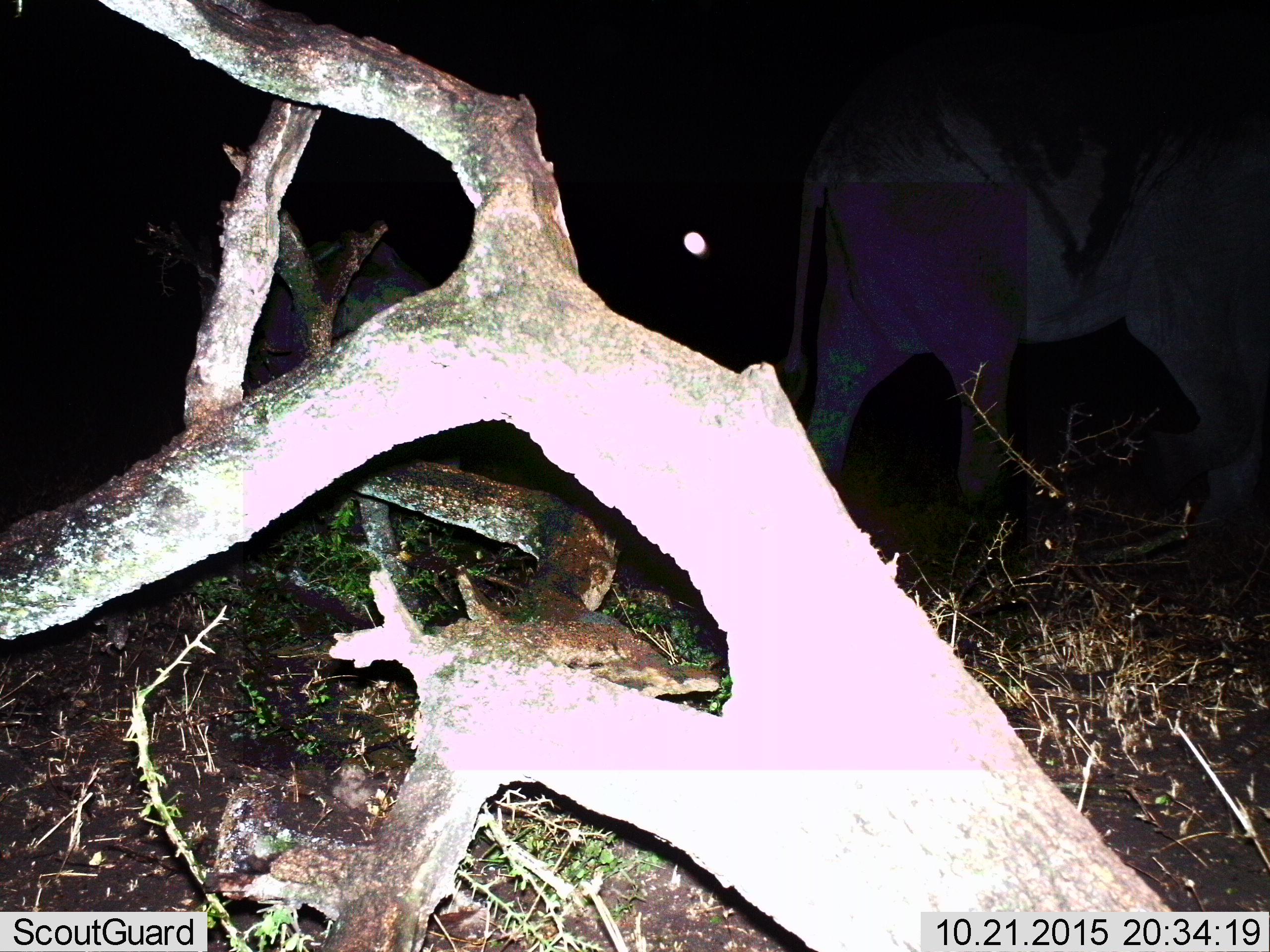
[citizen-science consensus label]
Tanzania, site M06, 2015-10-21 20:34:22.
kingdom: Animalia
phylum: Chordata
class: Mammalia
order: Proboscidea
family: Elephantidae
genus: Loxodonta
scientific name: Loxodonta africana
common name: african bush elephant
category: elephant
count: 1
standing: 25%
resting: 0%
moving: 75%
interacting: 0%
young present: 0%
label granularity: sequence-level